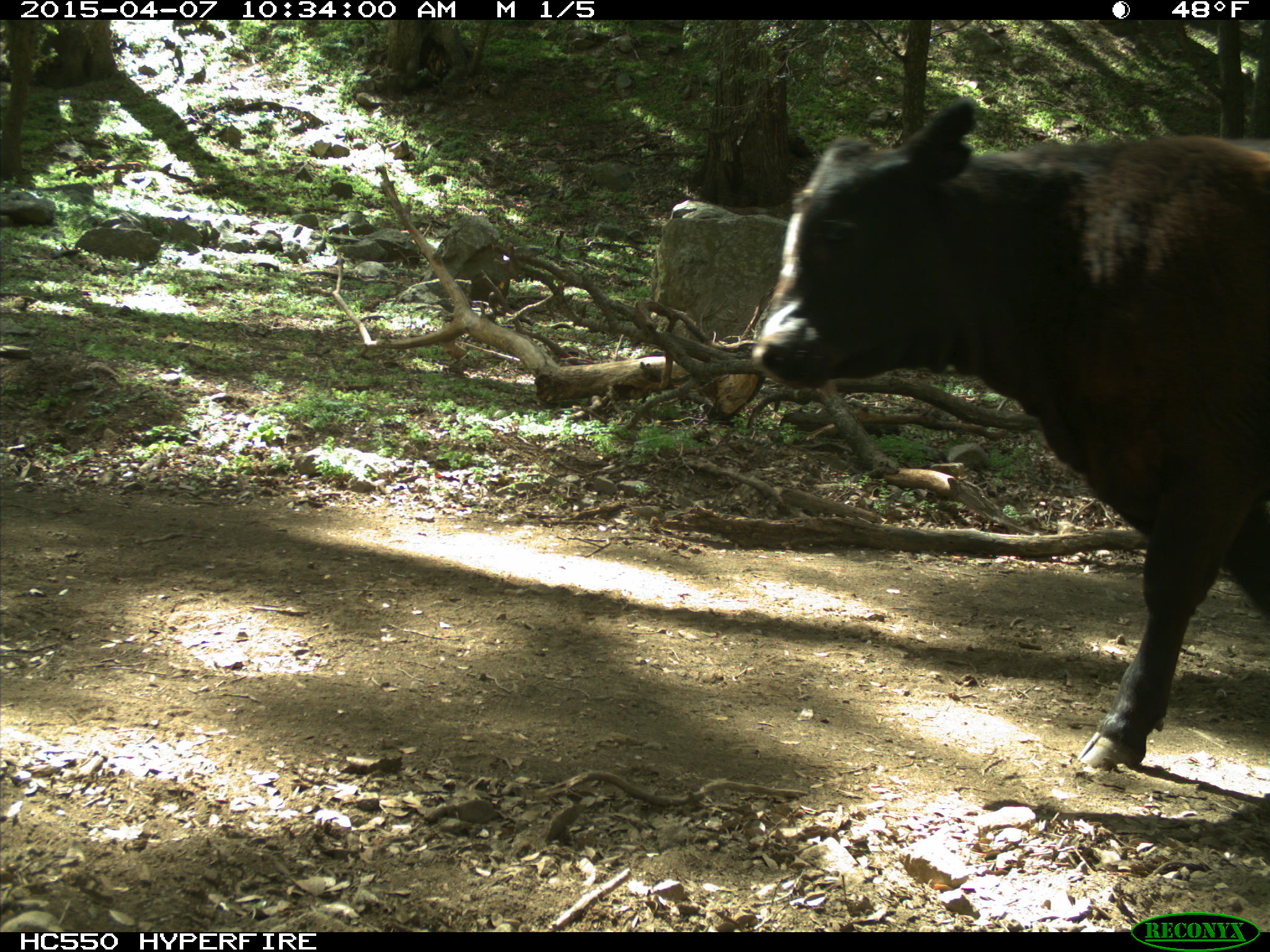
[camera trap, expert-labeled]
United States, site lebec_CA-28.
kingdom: Animalia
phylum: Chordata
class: Mammalia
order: Artiodactyla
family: Bovidae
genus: Bos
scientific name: Bos taurus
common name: domestic cow